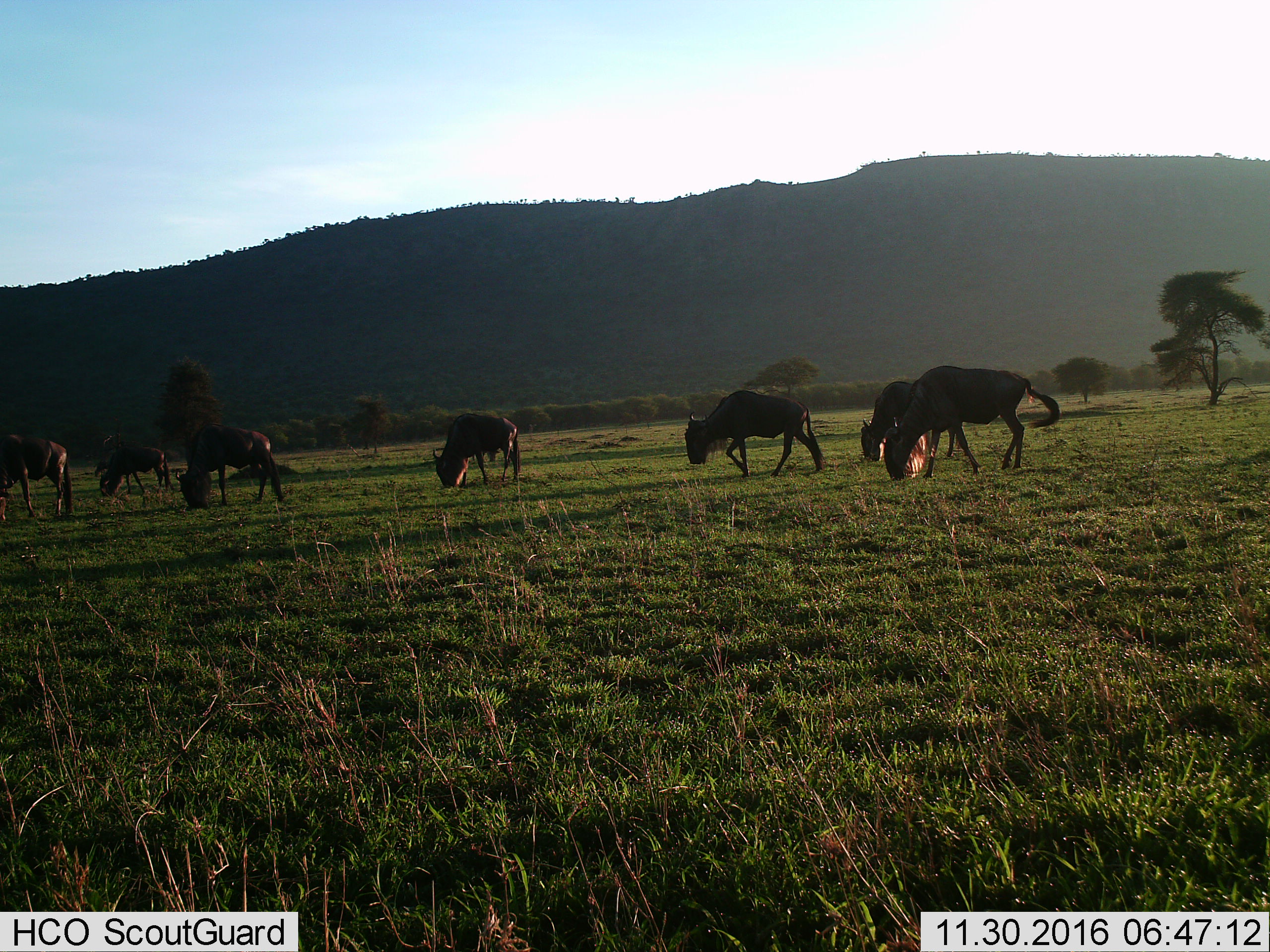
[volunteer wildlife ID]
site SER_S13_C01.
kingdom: Animalia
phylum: Chordata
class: Mammalia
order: Artiodactyla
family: Bovidae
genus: Connochaetes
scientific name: Connochaetes taurinus taurinus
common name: blue wildebeest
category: wildebeestblue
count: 7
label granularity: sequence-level